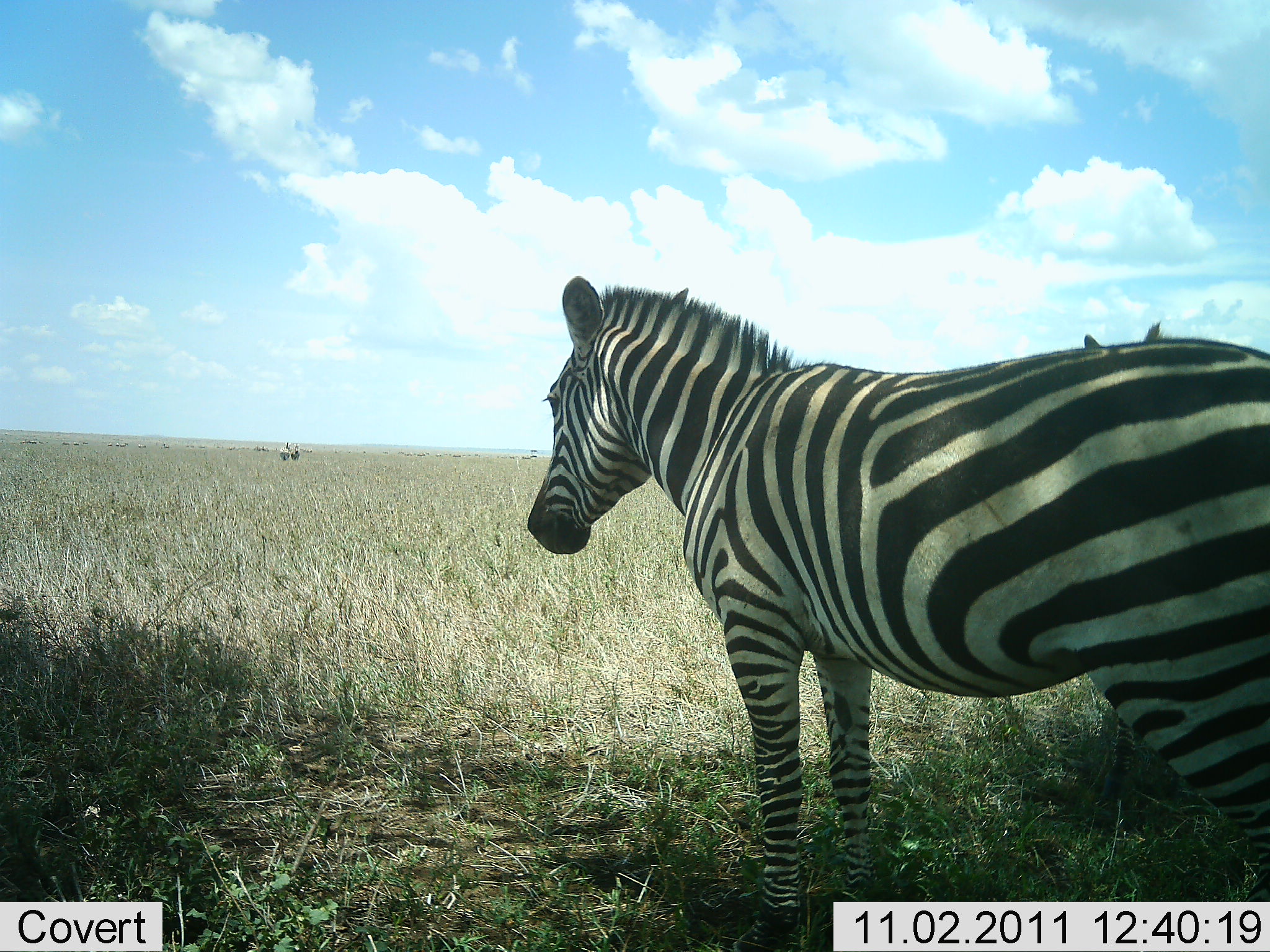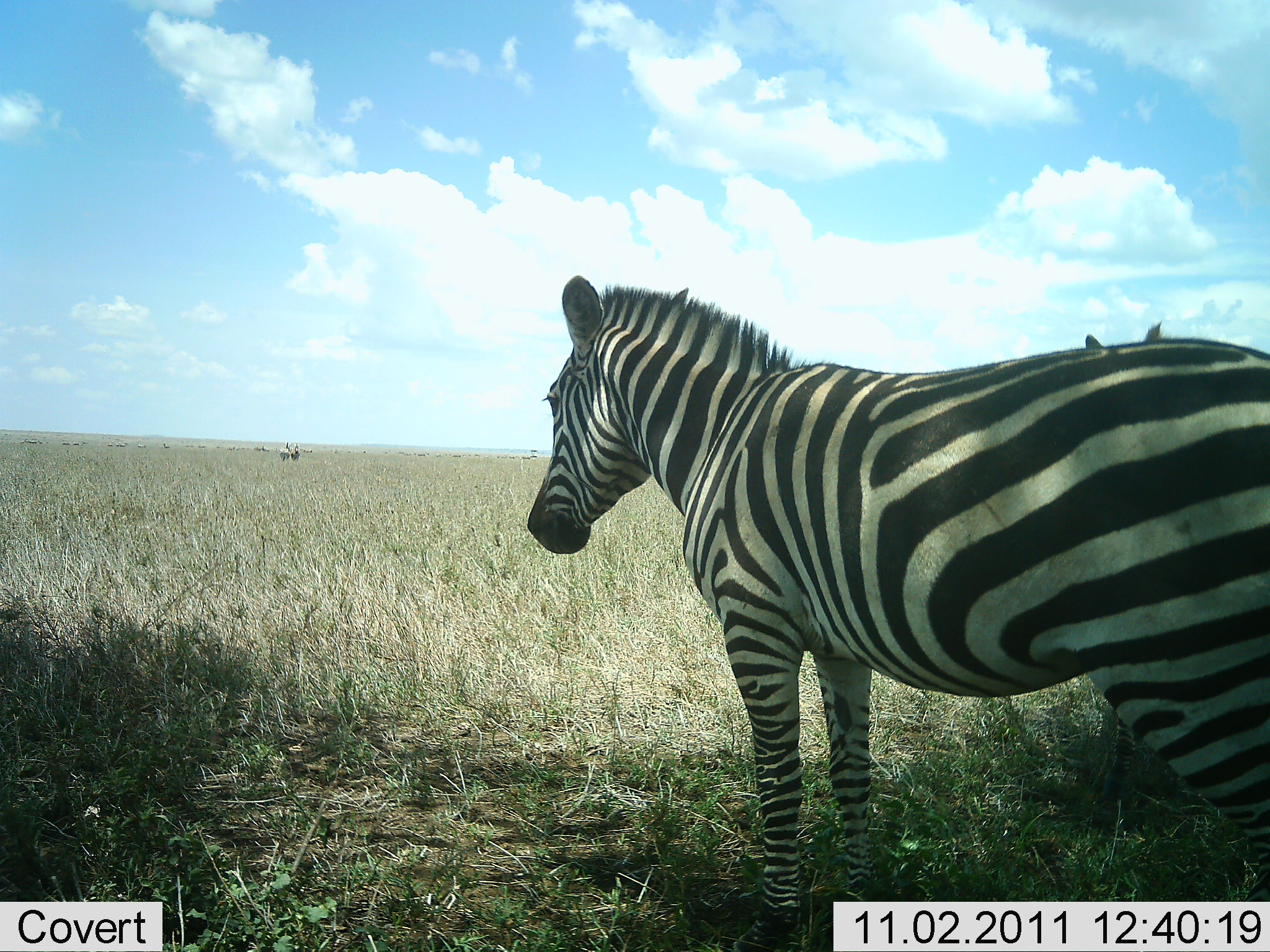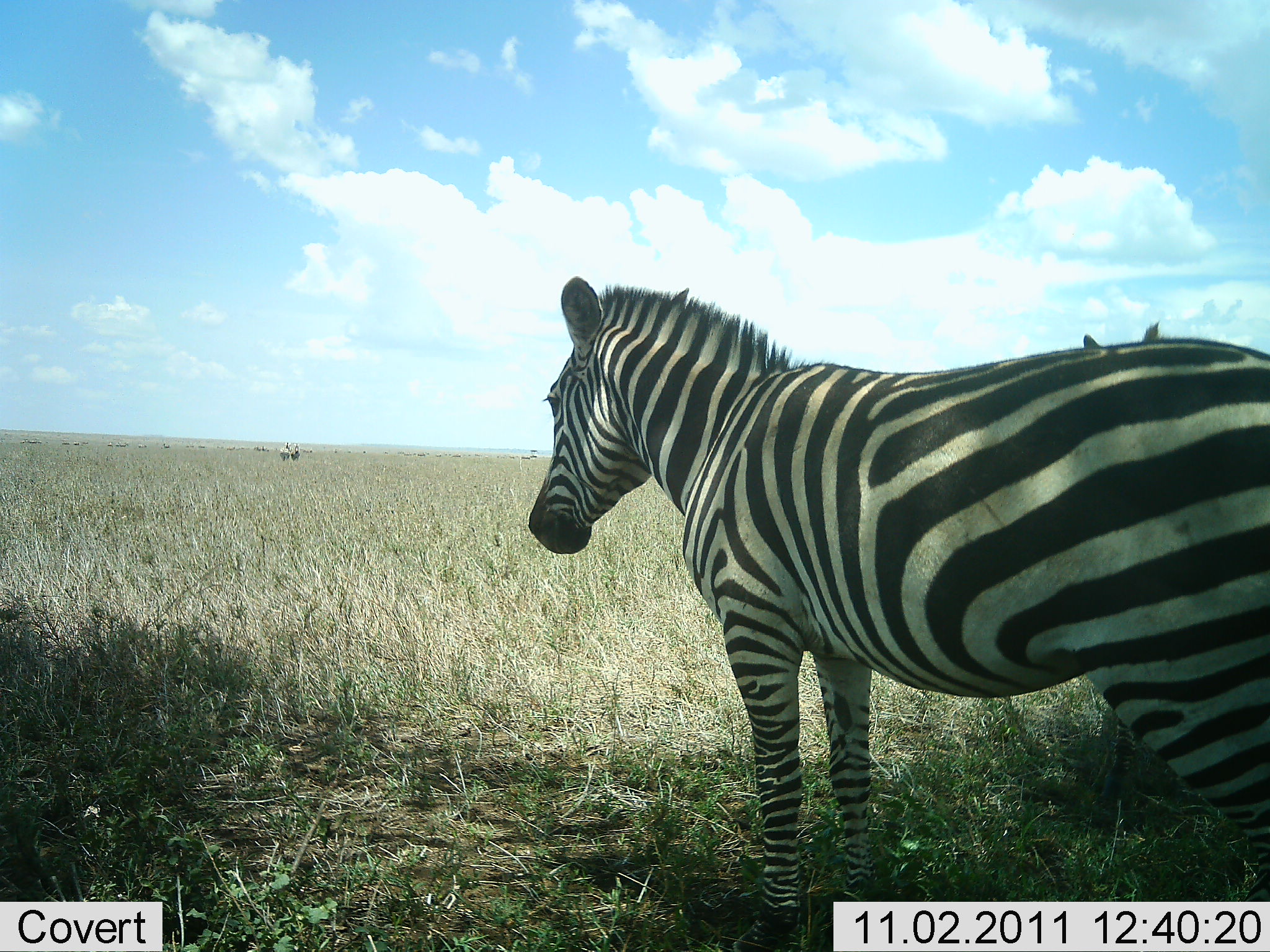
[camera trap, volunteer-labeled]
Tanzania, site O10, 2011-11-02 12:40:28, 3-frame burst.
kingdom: Animalia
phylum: Chordata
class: Mammalia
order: Perissodactyla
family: Equidae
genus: Equus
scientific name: Equus quagga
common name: plains zebra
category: zebra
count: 2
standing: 93%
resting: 7%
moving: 0%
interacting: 0%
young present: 0%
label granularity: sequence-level